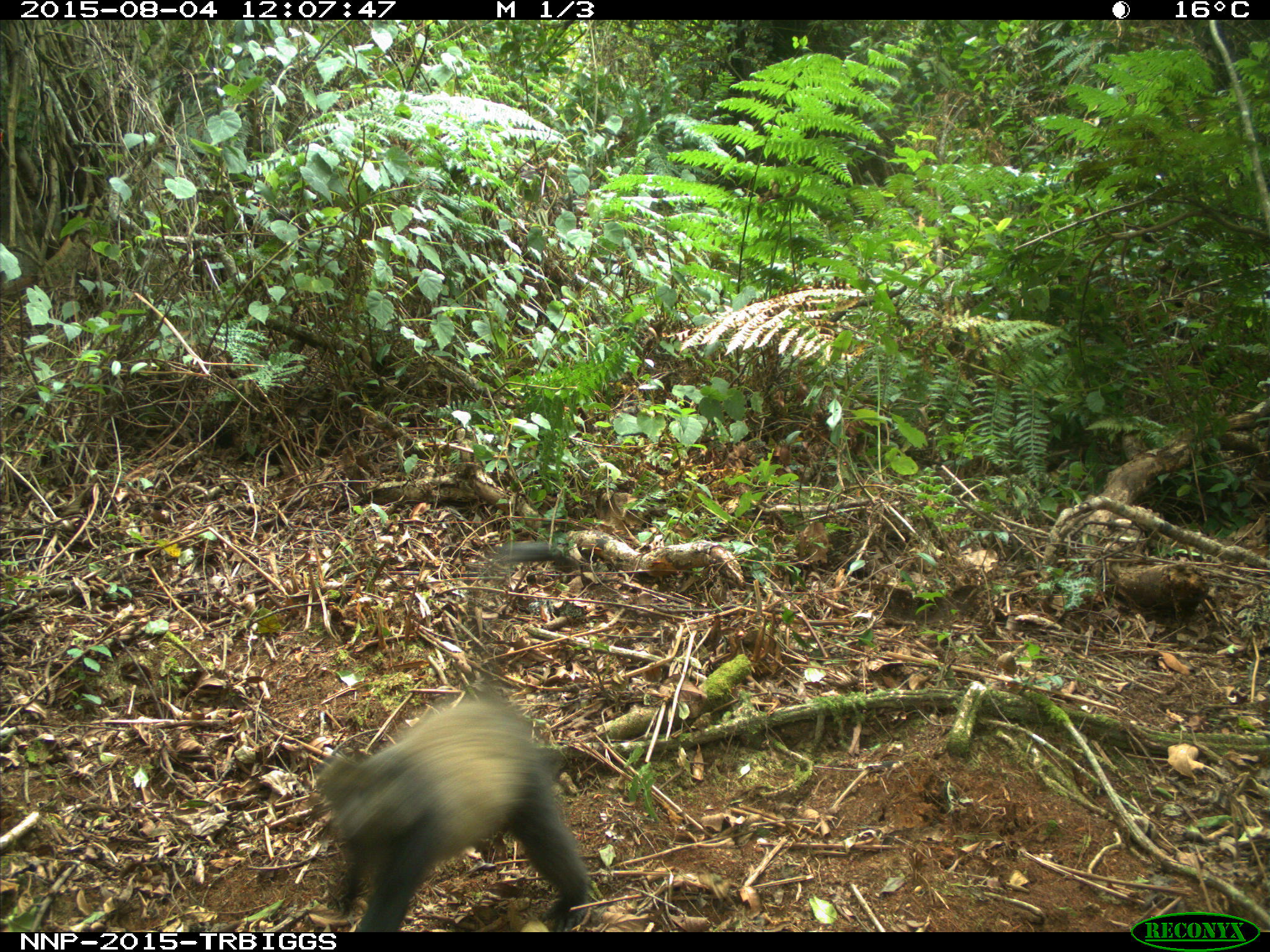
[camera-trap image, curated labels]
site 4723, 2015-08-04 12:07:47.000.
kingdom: Animalia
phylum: Chordata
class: Mammalia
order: Primates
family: Cercopithecidae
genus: Cercopithecus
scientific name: Cercopithecus mitis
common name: blue monkey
Cercopithecus mitis (blue monkey), count 1.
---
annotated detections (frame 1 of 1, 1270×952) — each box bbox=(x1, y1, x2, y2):
cercopithecus mitis: bbox=(275, 541, 573, 952)